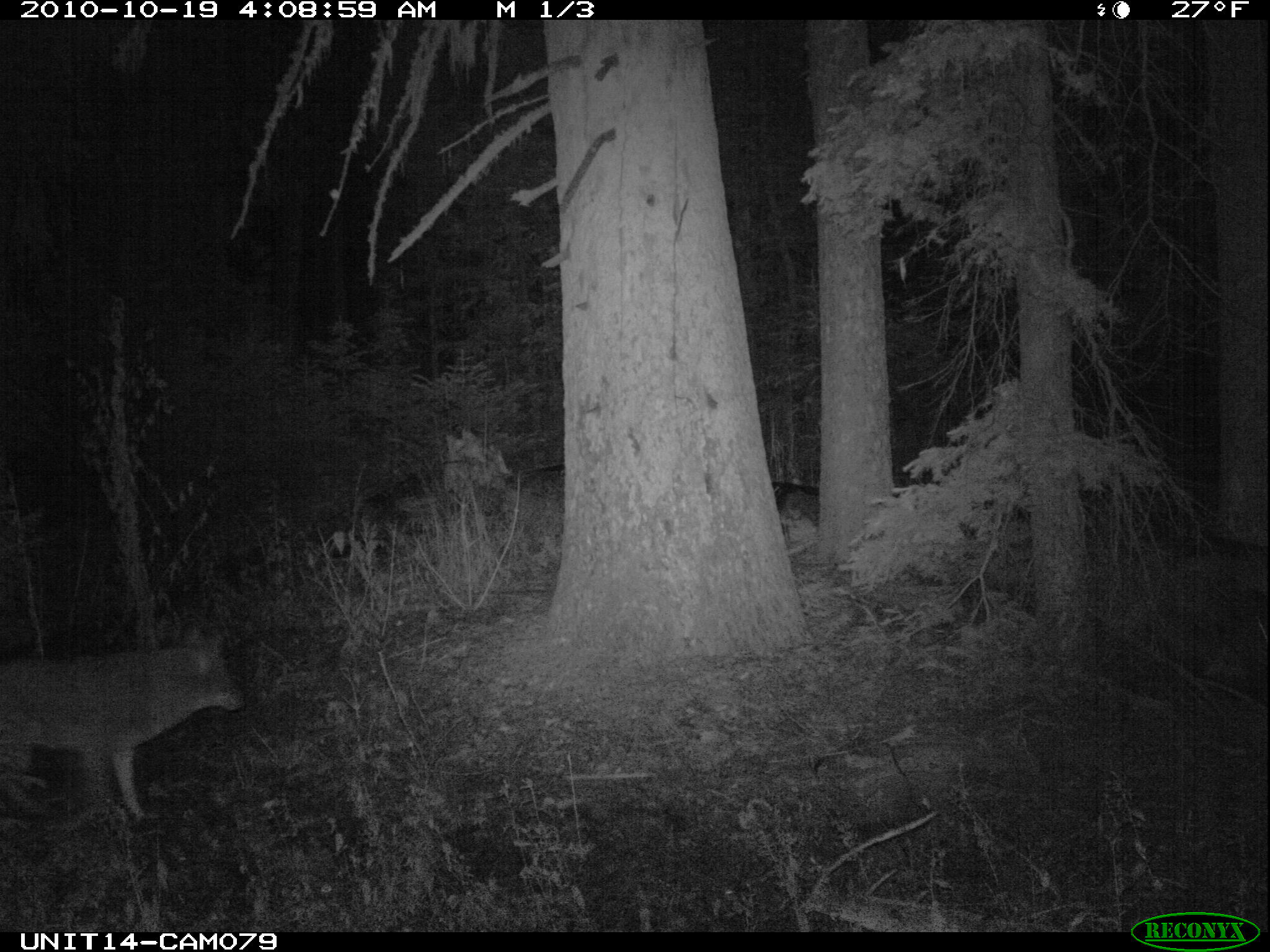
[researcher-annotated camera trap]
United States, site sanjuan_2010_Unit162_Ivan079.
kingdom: Animalia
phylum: Chordata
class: Mammalia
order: Carnivora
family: Canidae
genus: Canis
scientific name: Canis latrans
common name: coyote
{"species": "Canis latrans (coyote)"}